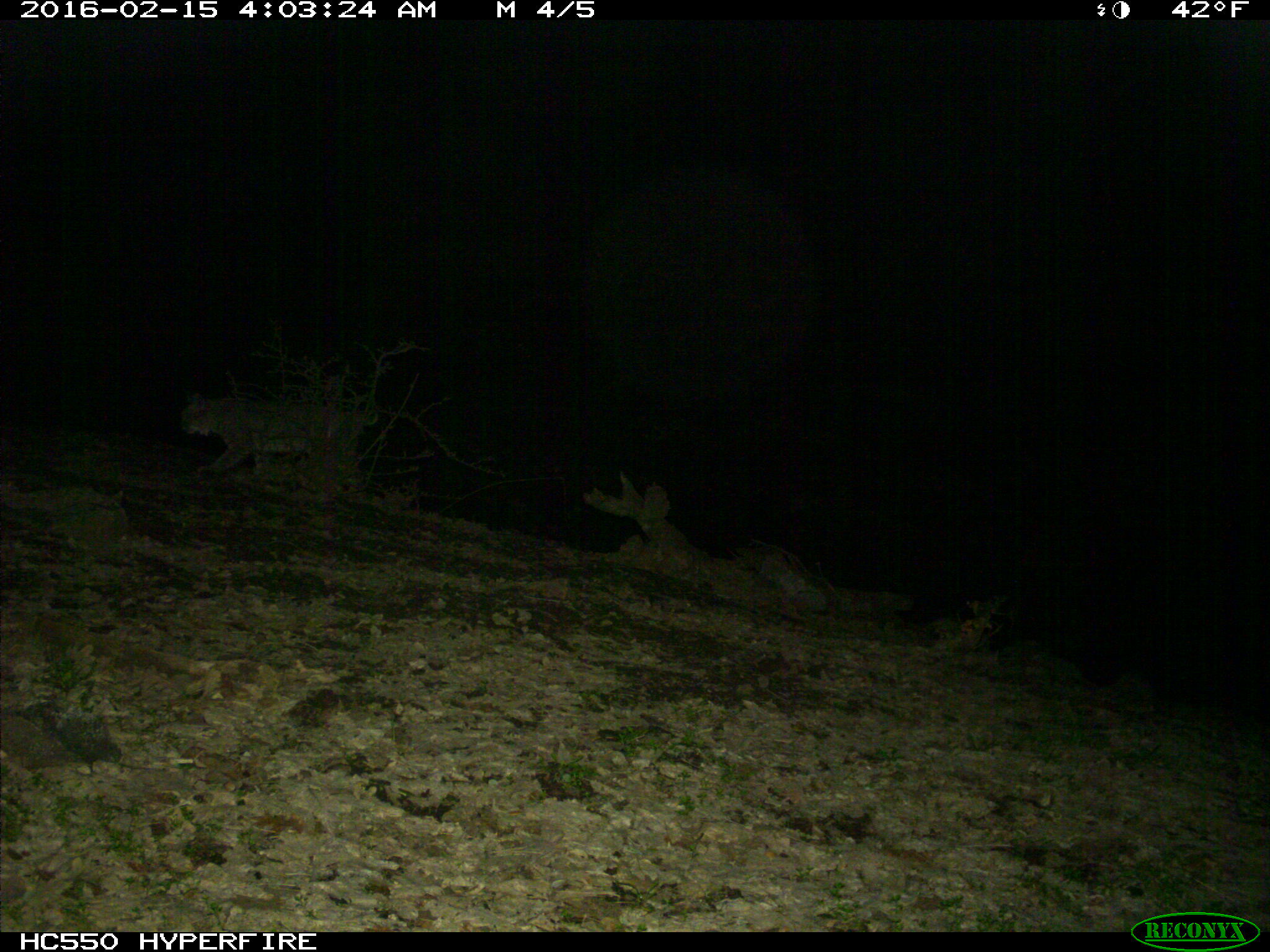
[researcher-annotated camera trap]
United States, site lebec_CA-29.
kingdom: Animalia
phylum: Chordata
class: Mammalia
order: Carnivora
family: Felidae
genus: Lynx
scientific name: Lynx rufus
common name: bobcat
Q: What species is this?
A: Lynx rufus (bobcat).